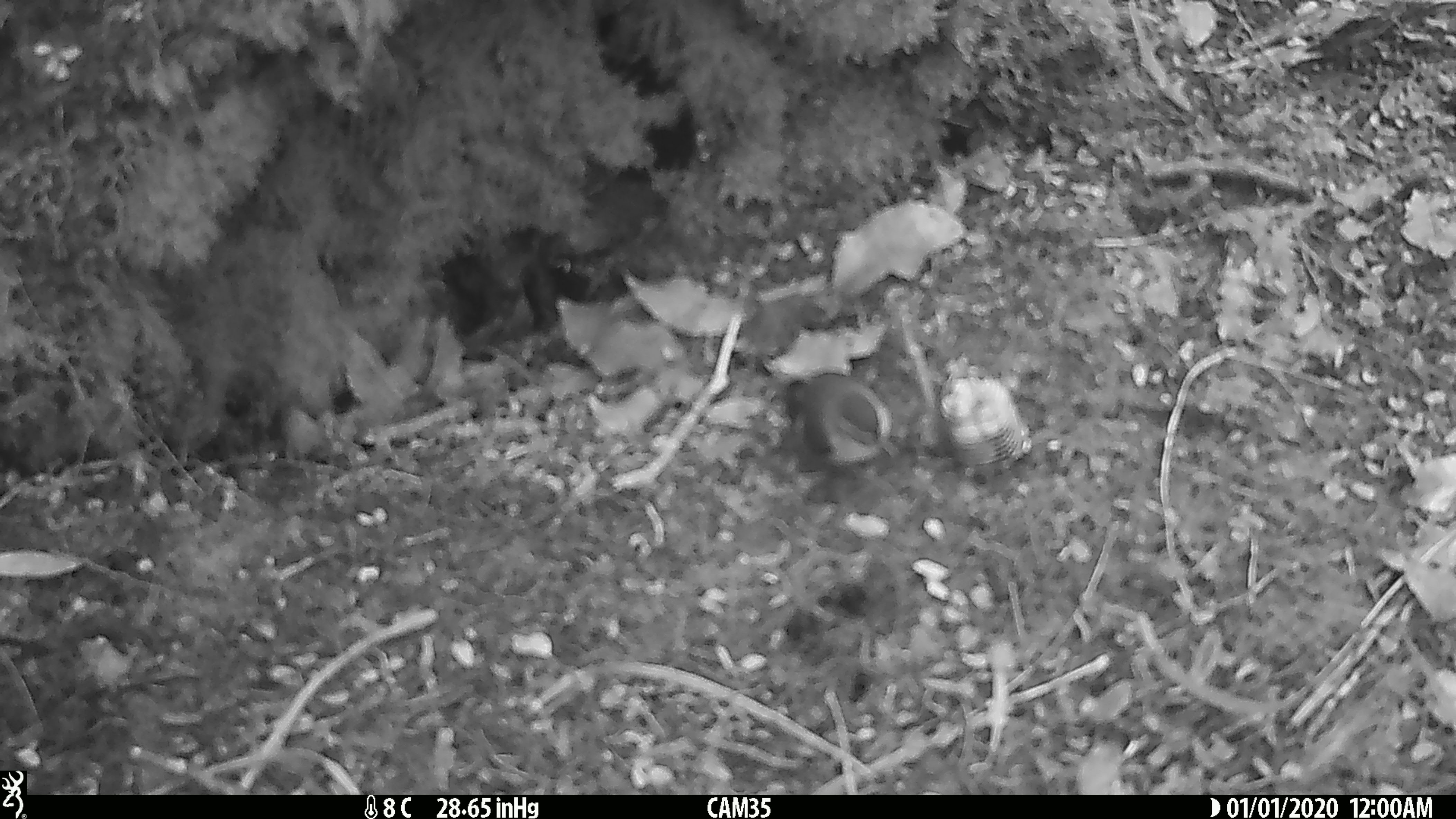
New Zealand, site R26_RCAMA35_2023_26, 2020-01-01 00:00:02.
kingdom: Animalia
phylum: Chordata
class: Aves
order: Passeriformes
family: Acanthisittidae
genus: Acanthisitta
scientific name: Acanthisitta chloris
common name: rifleman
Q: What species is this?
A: Rifleman (Acanthisitta chloris).